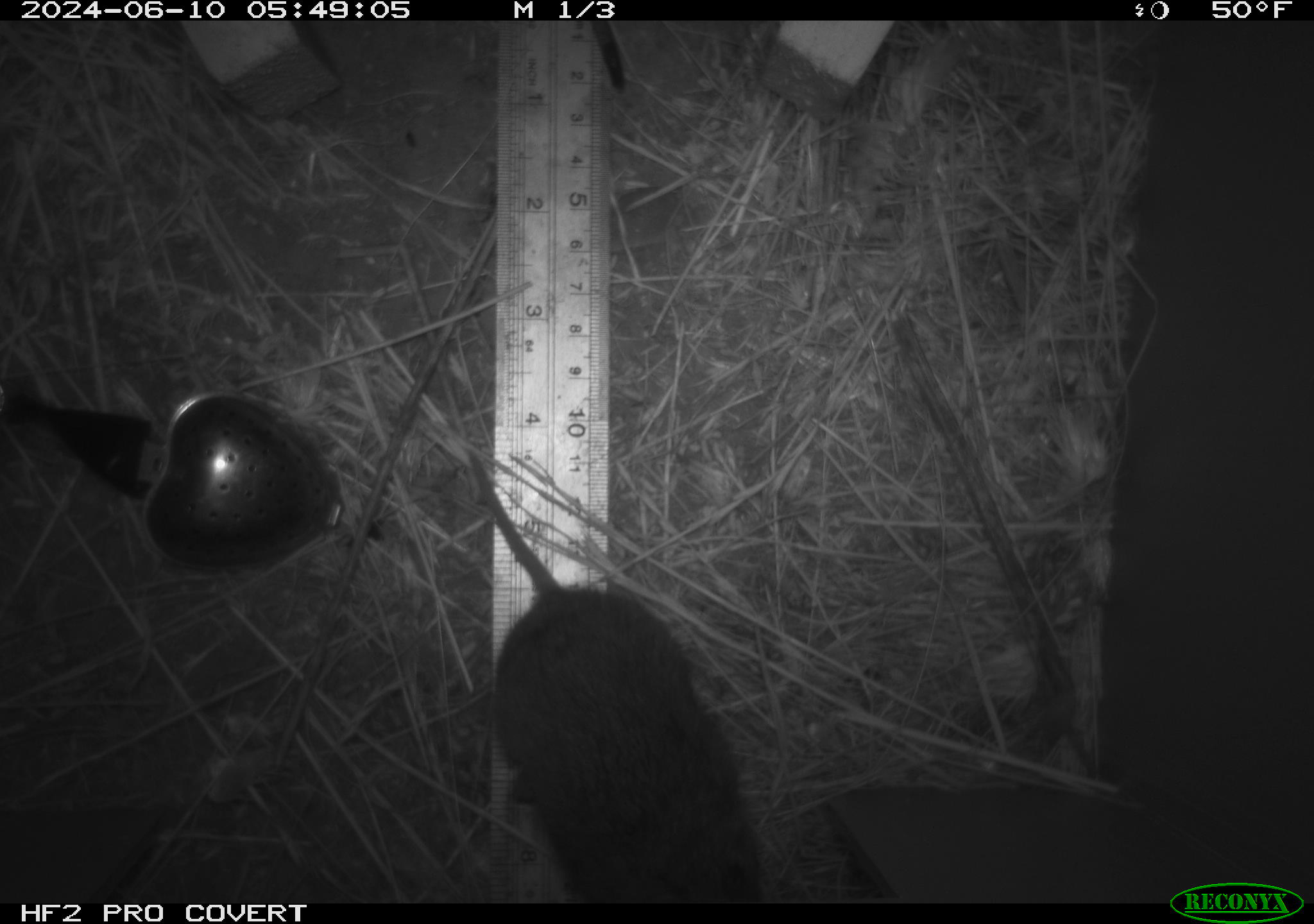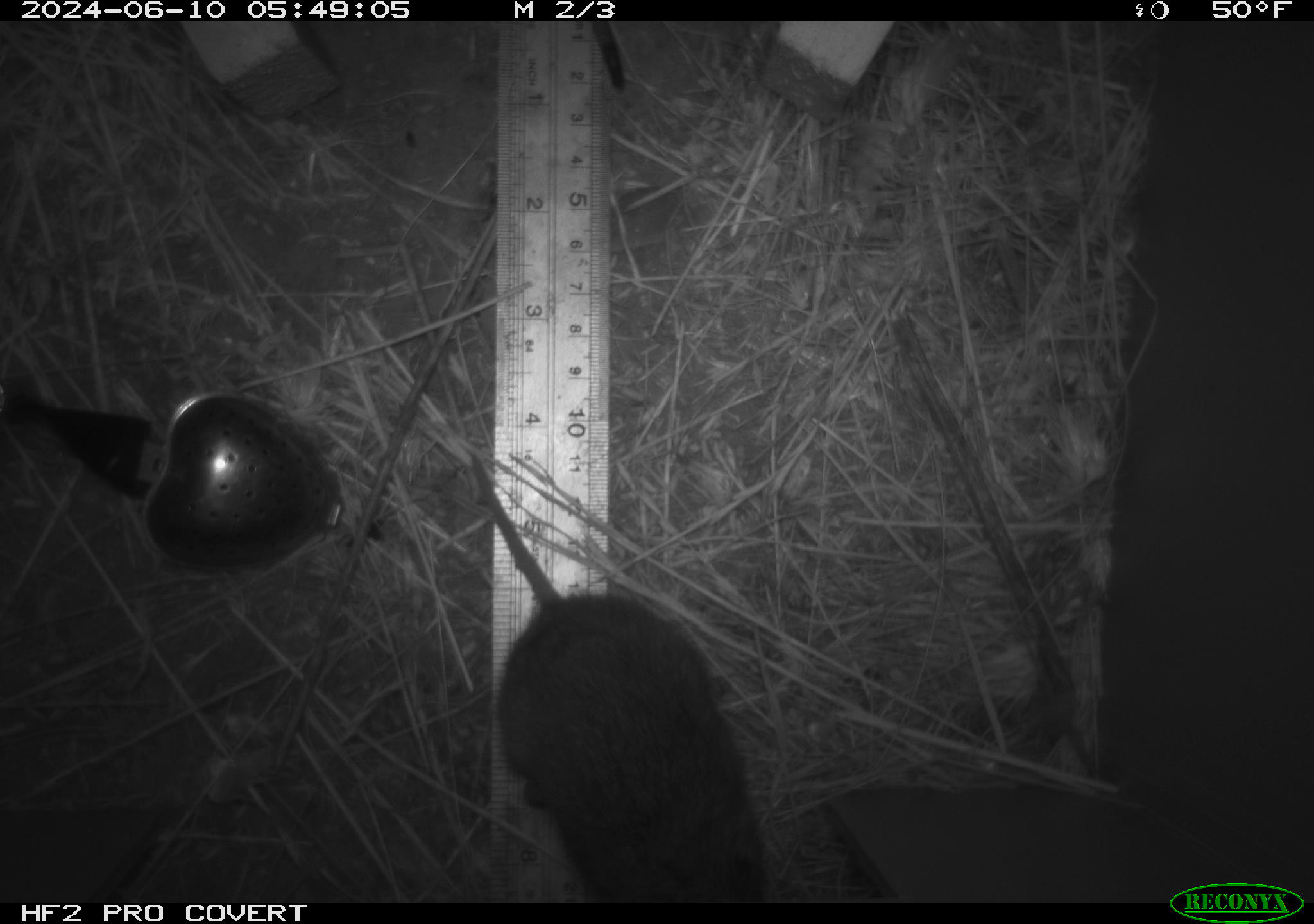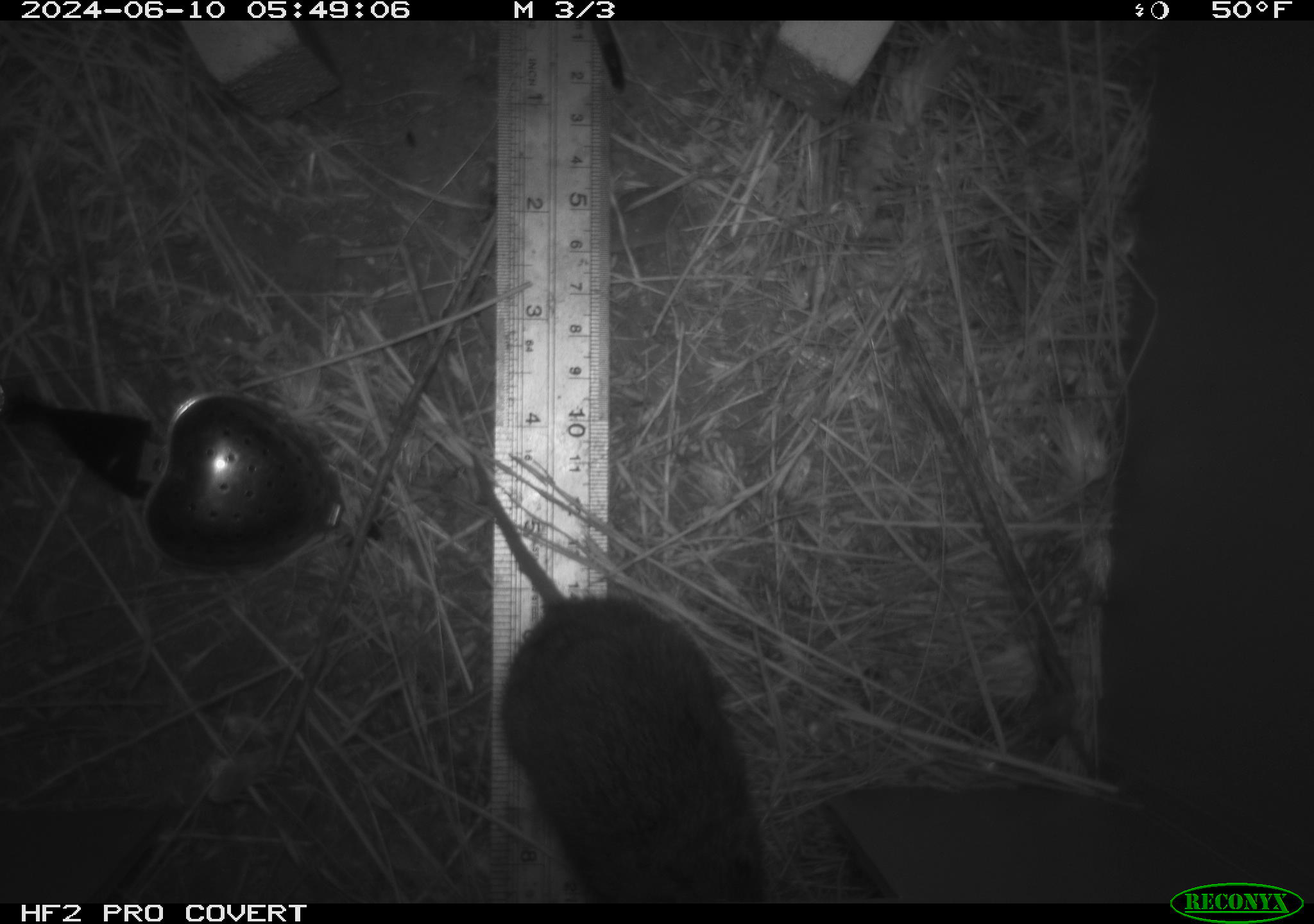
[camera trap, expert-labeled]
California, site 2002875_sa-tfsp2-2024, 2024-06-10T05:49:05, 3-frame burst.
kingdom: Animalia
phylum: Chordata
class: Mammalia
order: Rodentia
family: Cricetidae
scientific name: Arvicolinae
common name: voles, lemmings, and muskrats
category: arvicolinae subfamily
Arvicolinae subfamily (voles, lemmings, and muskrats) (Arvicolinae).